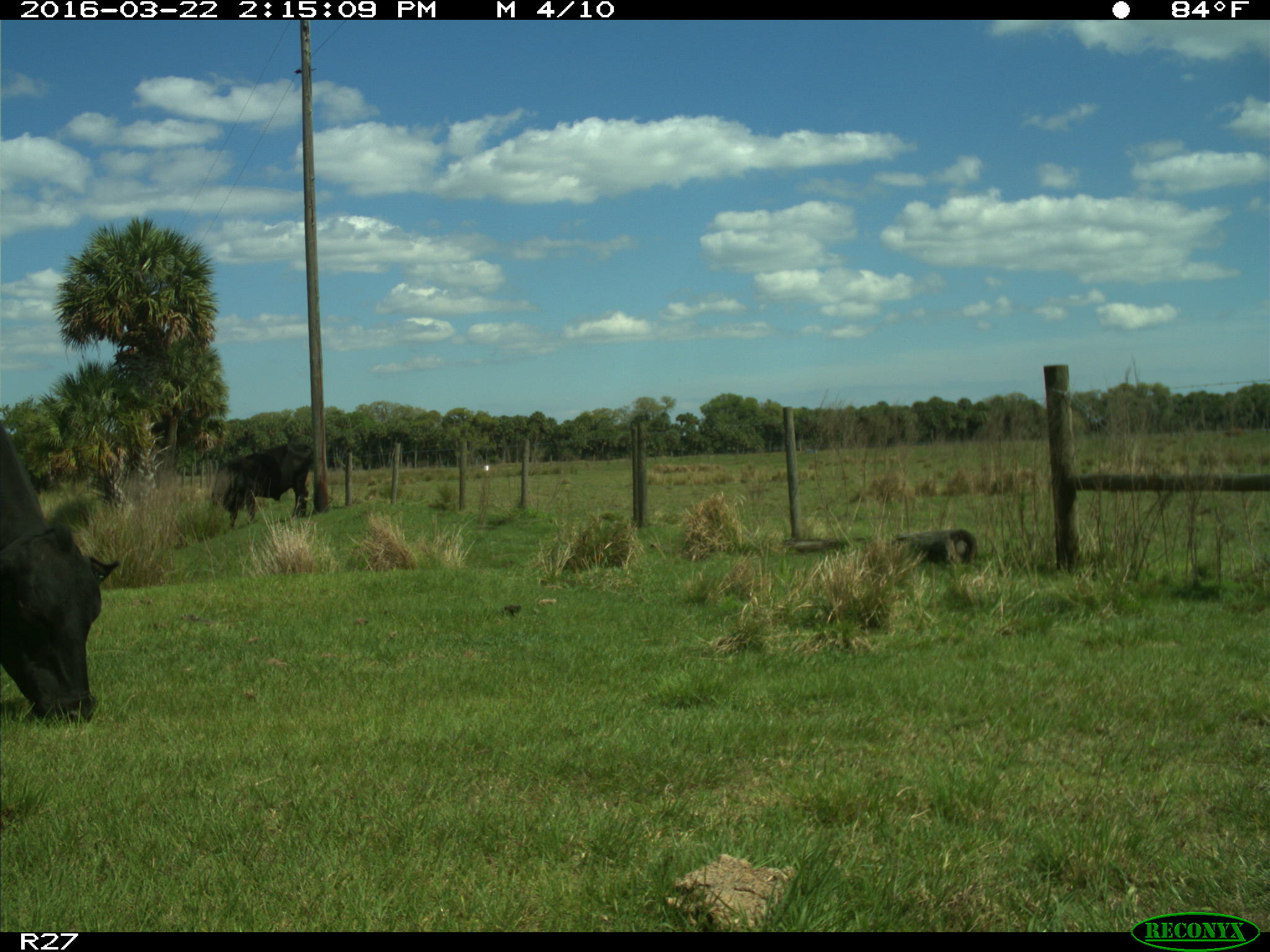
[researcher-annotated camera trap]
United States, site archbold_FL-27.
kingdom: Animalia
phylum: Chordata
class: Mammalia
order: Artiodactyla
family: Bovidae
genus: Bos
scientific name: Bos taurus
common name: domestic cow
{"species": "Bos taurus (domestic cow)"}